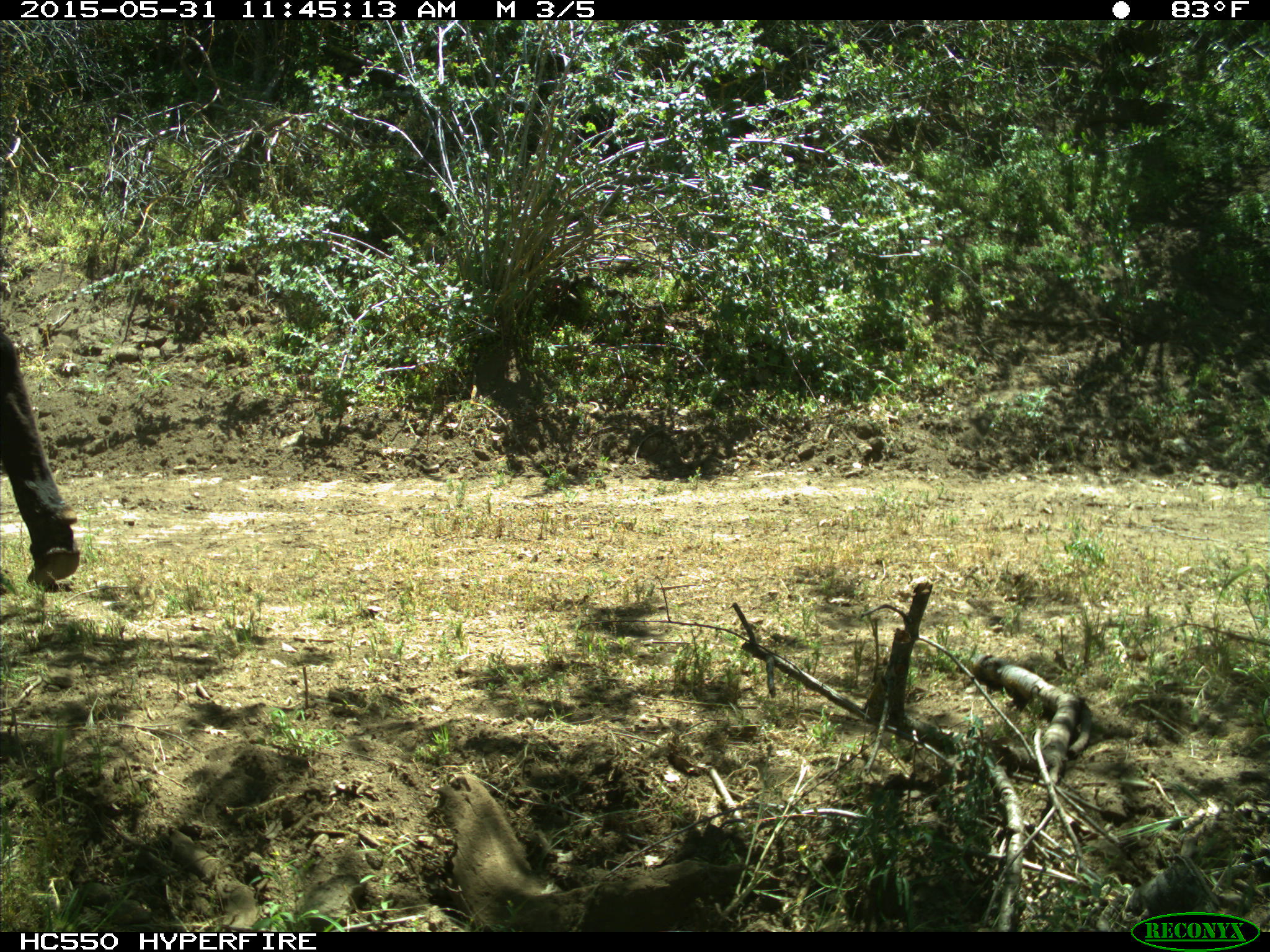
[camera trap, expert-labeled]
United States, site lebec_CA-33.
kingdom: Animalia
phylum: Chordata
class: Mammalia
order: Artiodactyla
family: Bovidae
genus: Bos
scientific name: Bos taurus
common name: domestic cow